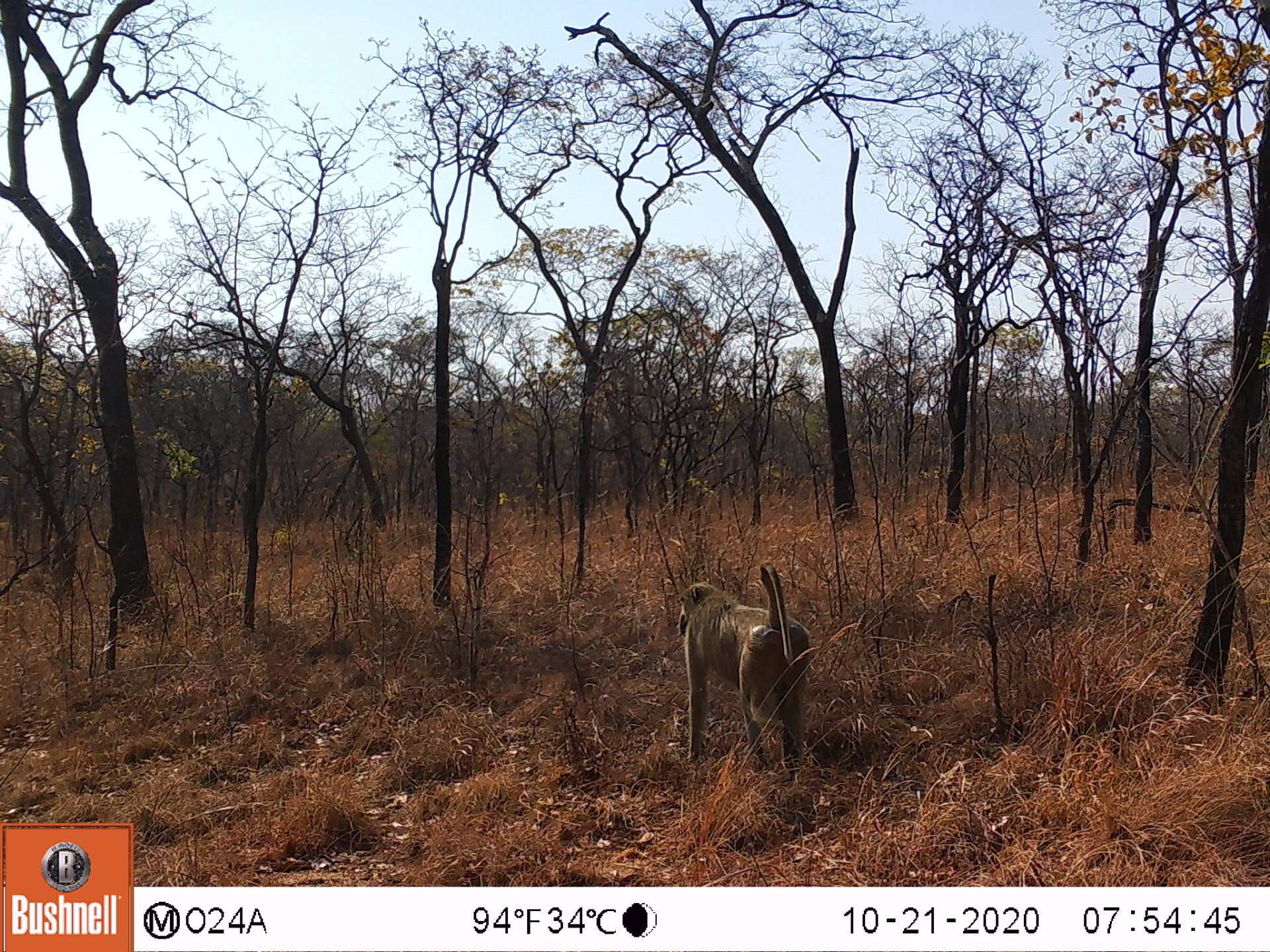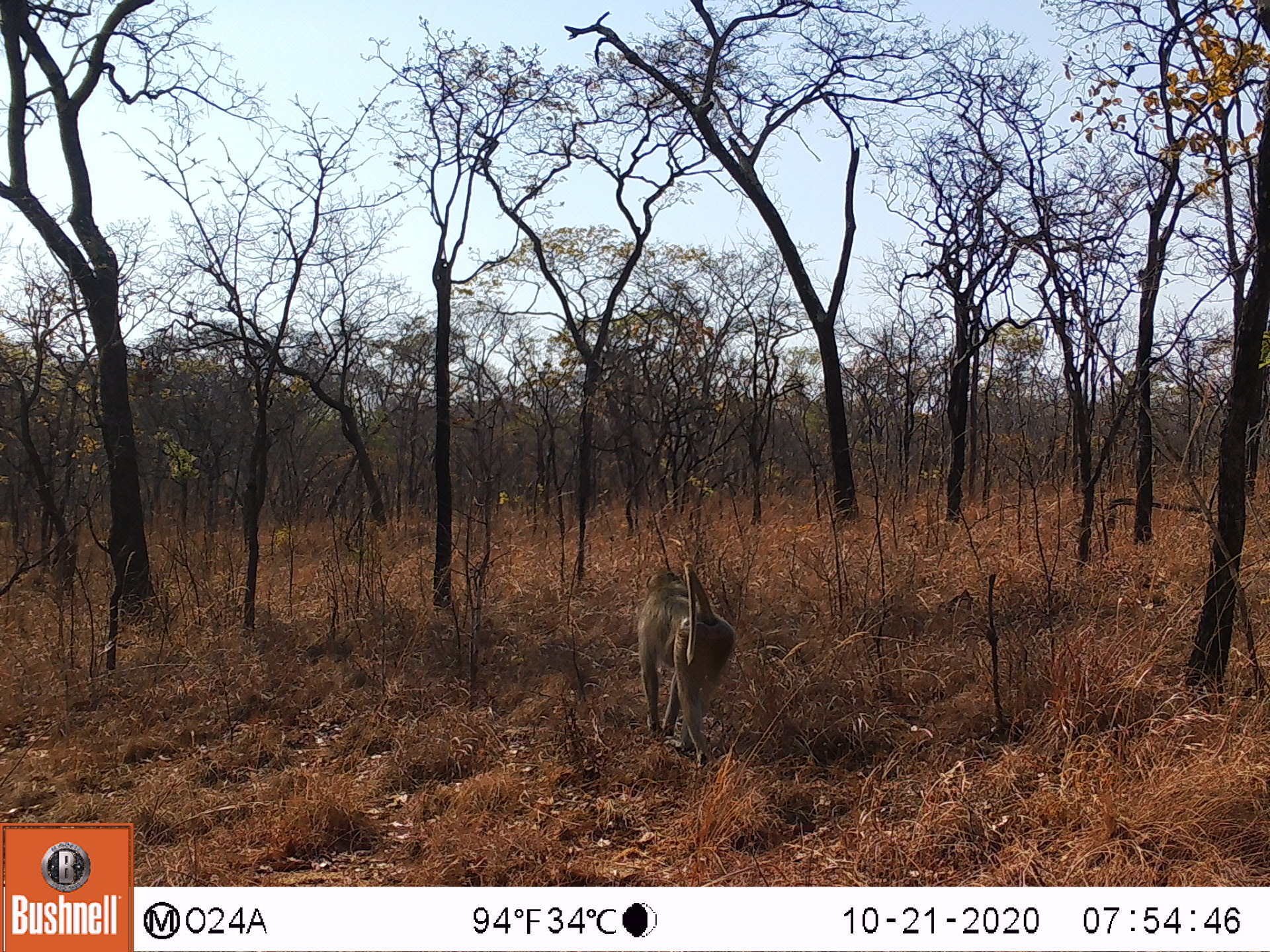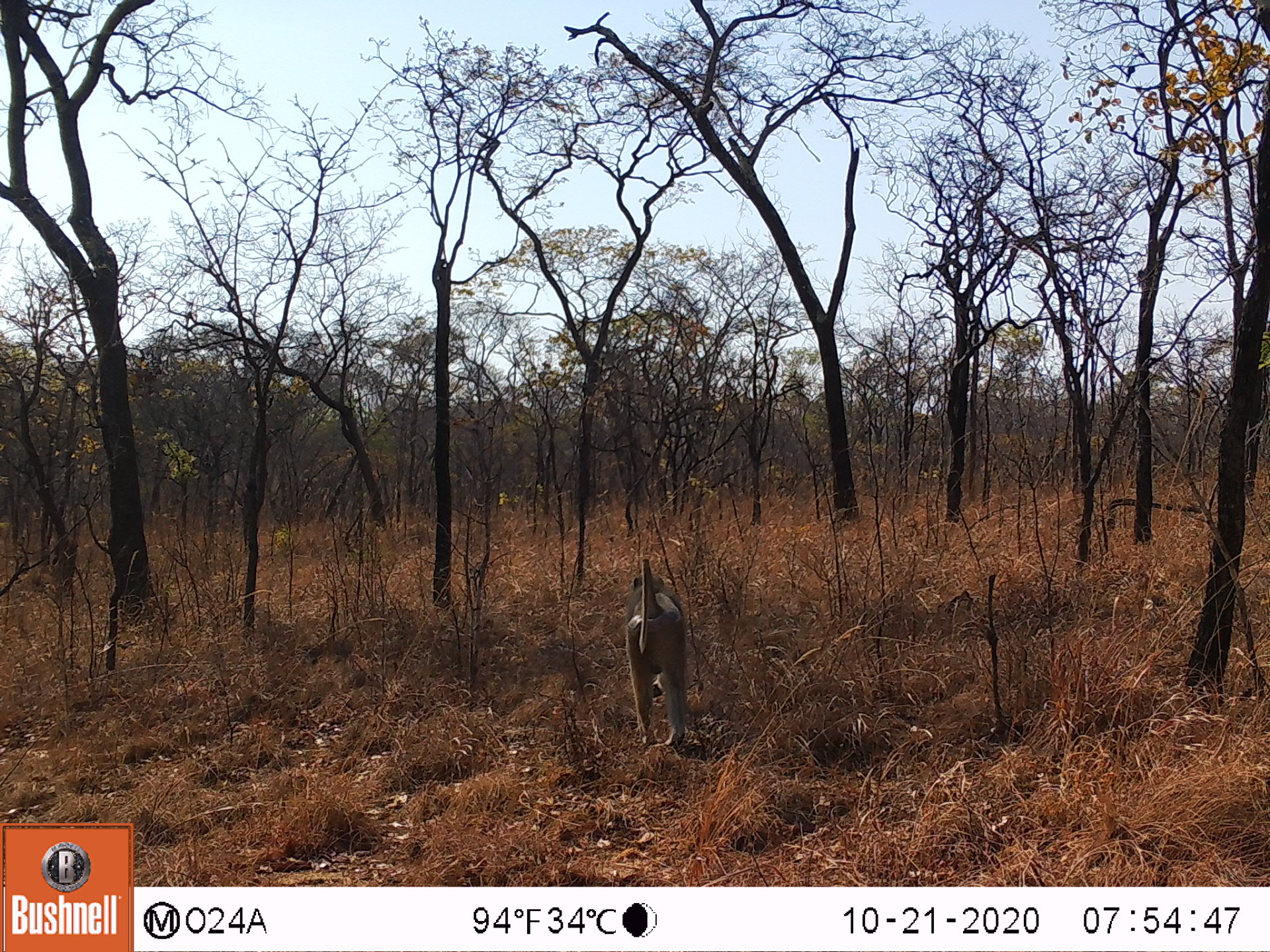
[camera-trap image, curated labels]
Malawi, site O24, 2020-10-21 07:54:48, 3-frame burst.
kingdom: Animalia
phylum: Chordata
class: Mammalia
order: Primates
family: Cercopithecidae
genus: Papio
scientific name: Papio cynocephalus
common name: yellow baboon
Yellow baboon (Papio cynocephalus), count 1.